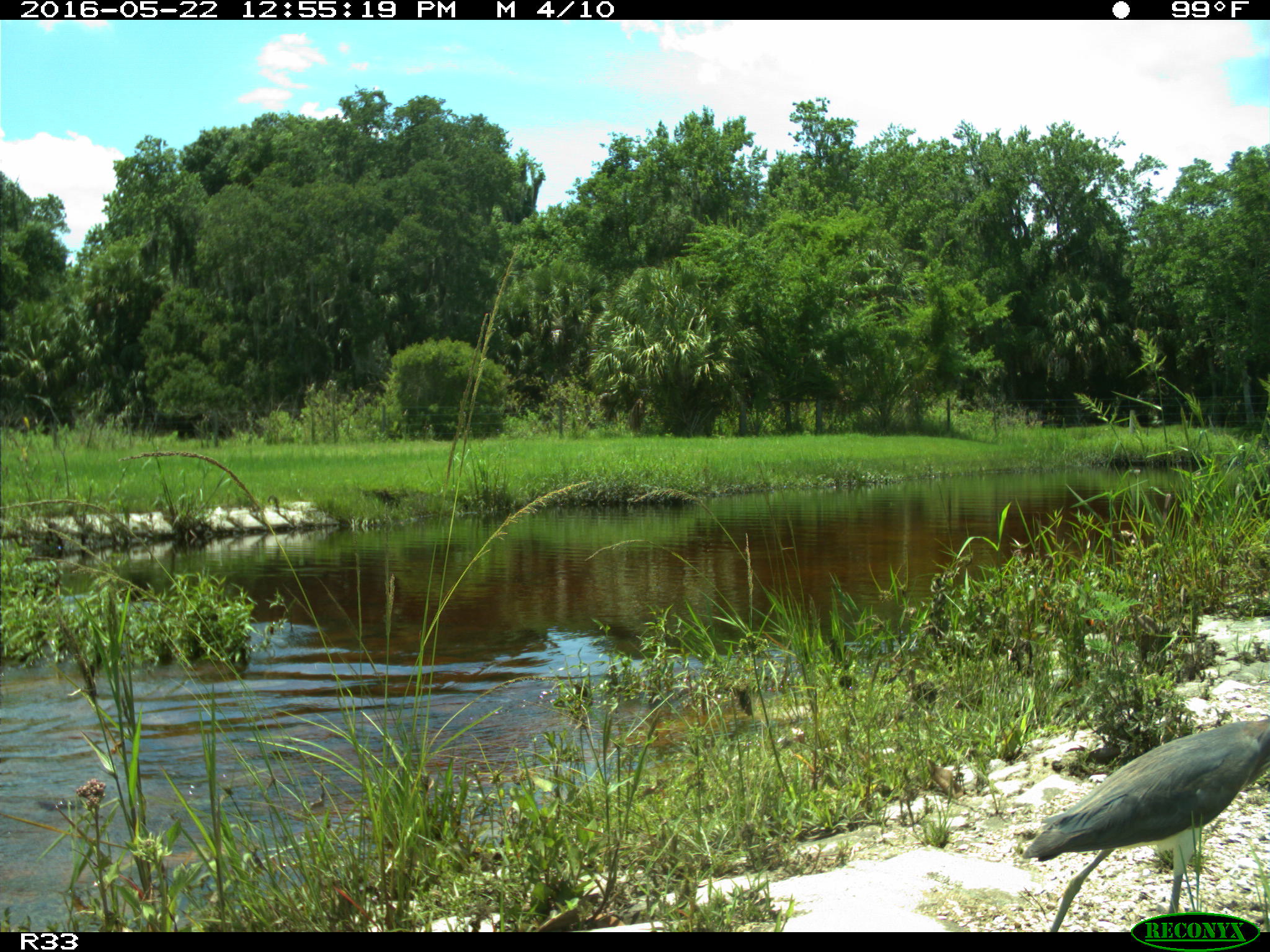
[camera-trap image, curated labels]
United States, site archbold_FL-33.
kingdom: Animalia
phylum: Chordata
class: Aves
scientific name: Aves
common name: birds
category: unidentified bird